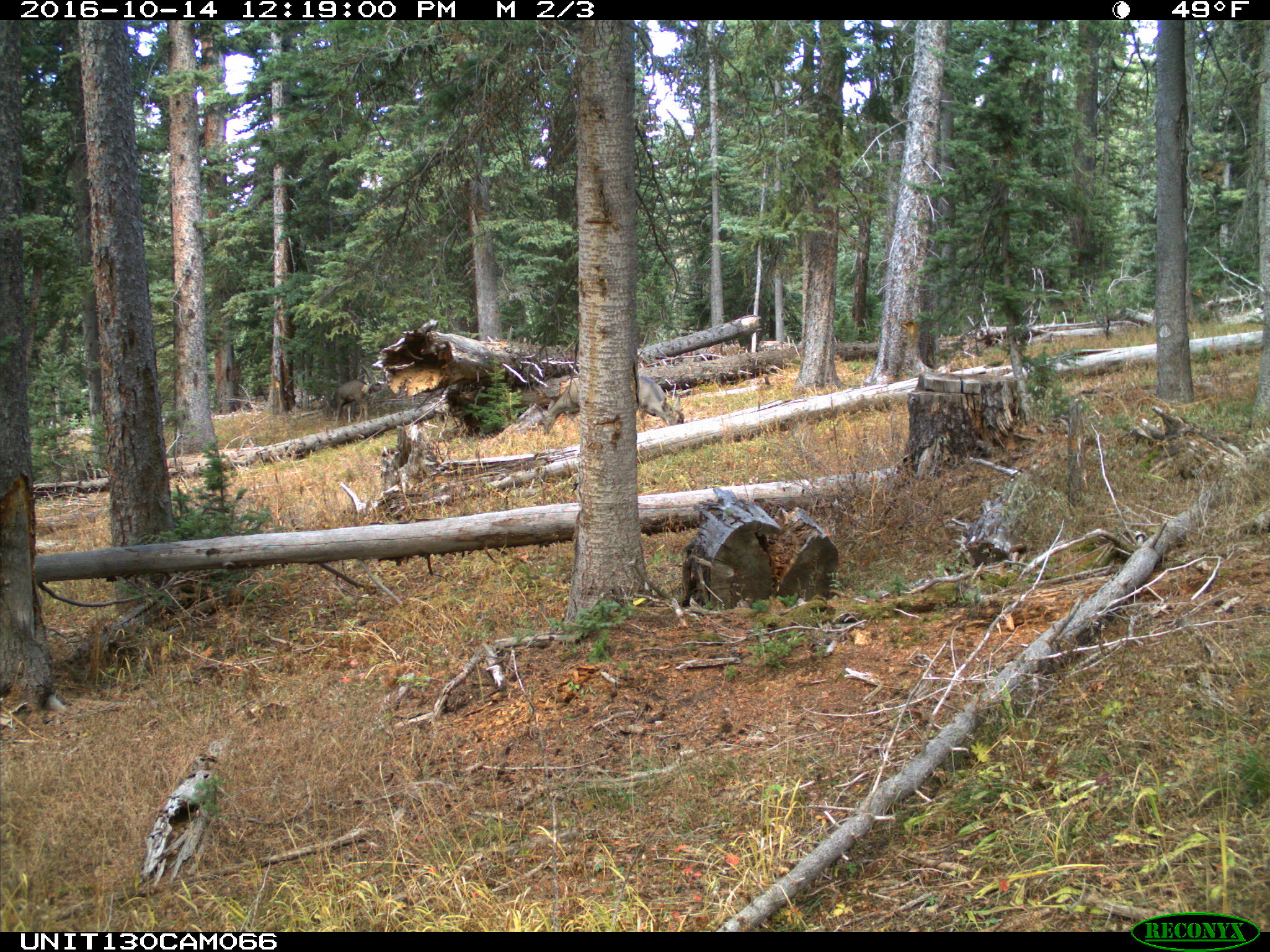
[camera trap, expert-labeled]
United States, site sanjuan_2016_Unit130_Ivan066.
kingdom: Animalia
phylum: Chordata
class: Mammalia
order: Artiodactyla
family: Cervidae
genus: Odocoileus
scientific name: Odocoileus hemionus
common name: mule deer